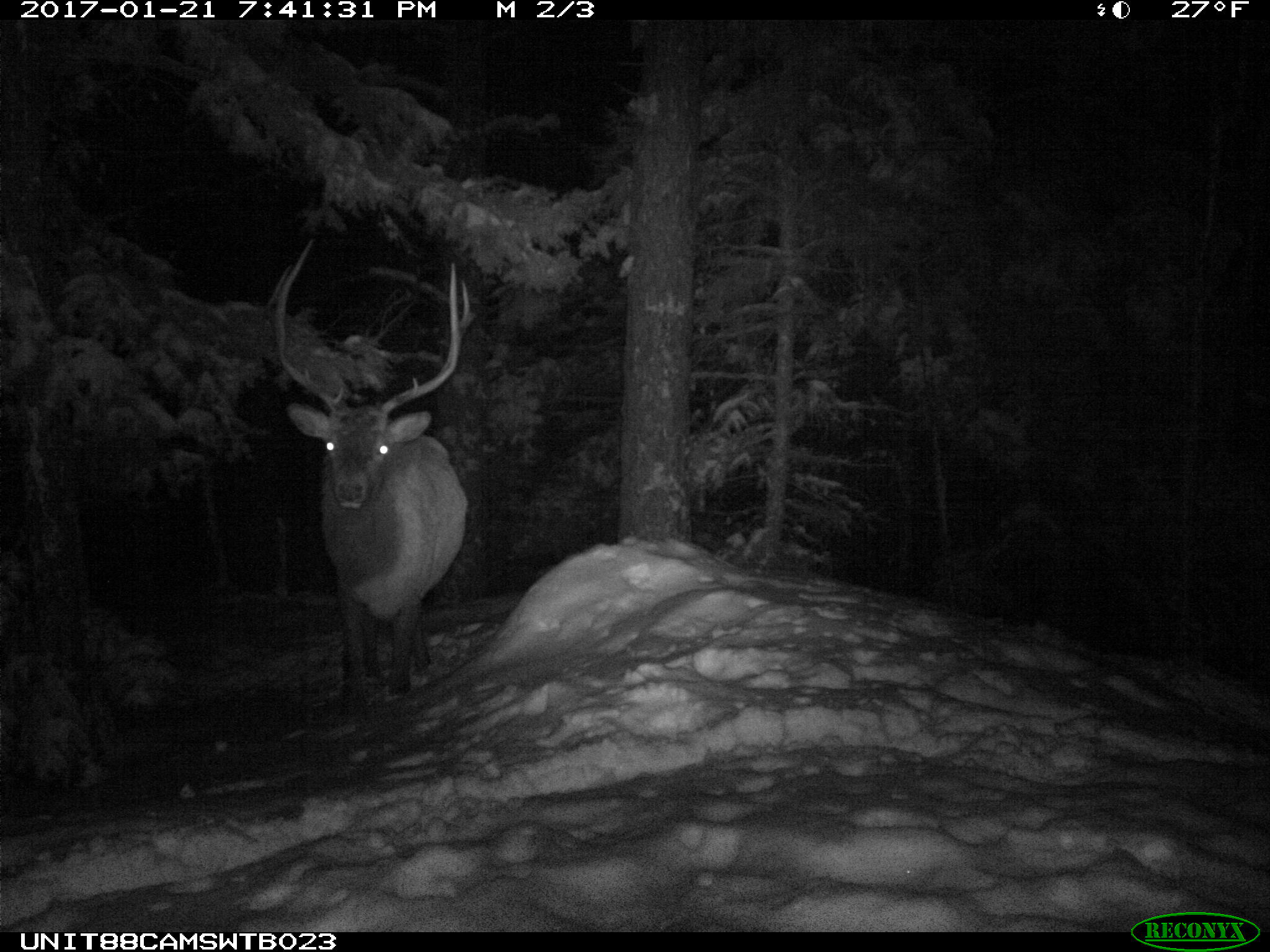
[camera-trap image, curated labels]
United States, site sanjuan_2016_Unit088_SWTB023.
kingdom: Animalia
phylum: Chordata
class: Mammalia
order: Artiodactyla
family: Cervidae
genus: Cervus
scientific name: Cervus elaphus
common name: red deer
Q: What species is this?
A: Cervus elaphus (red deer).